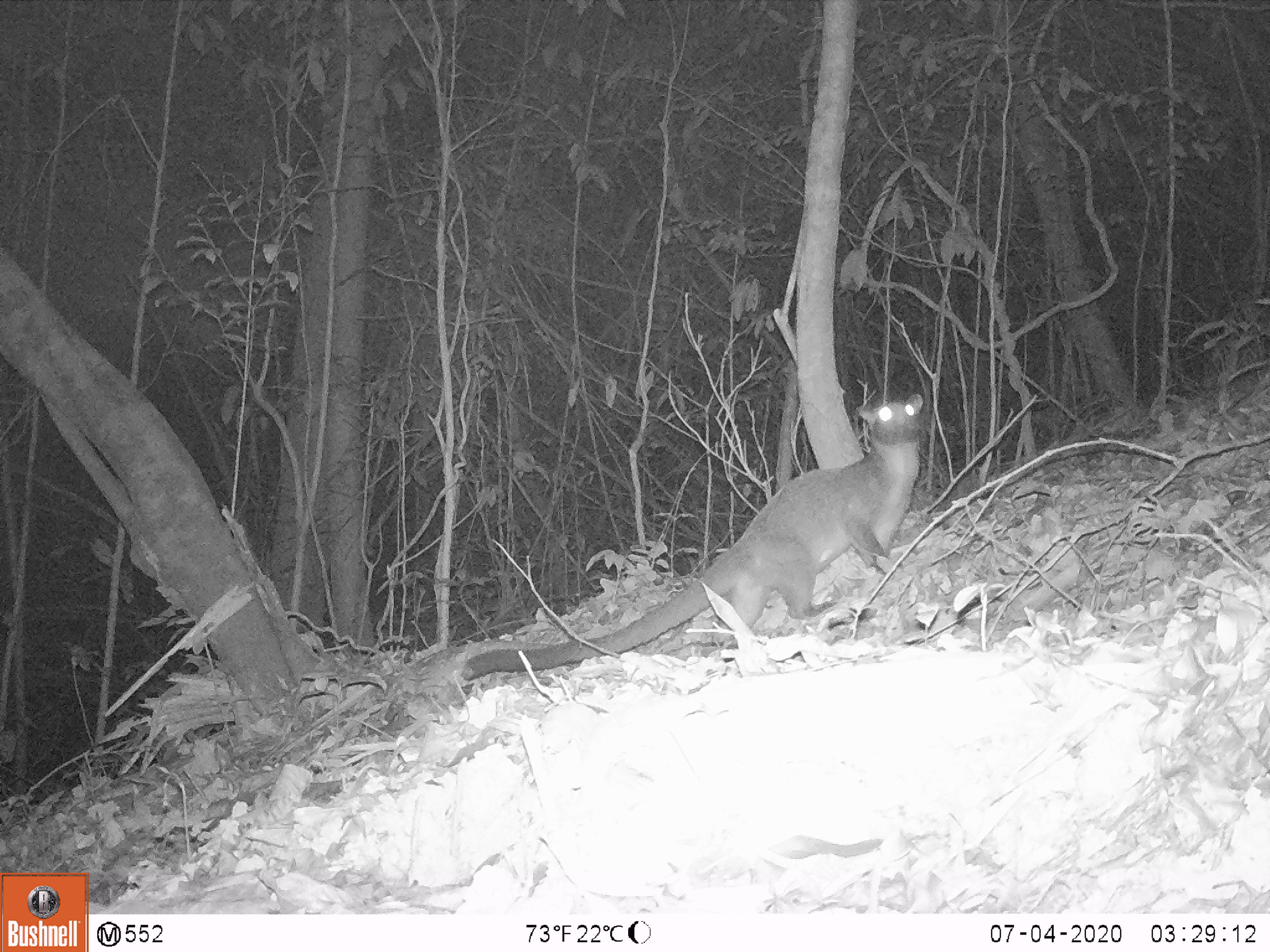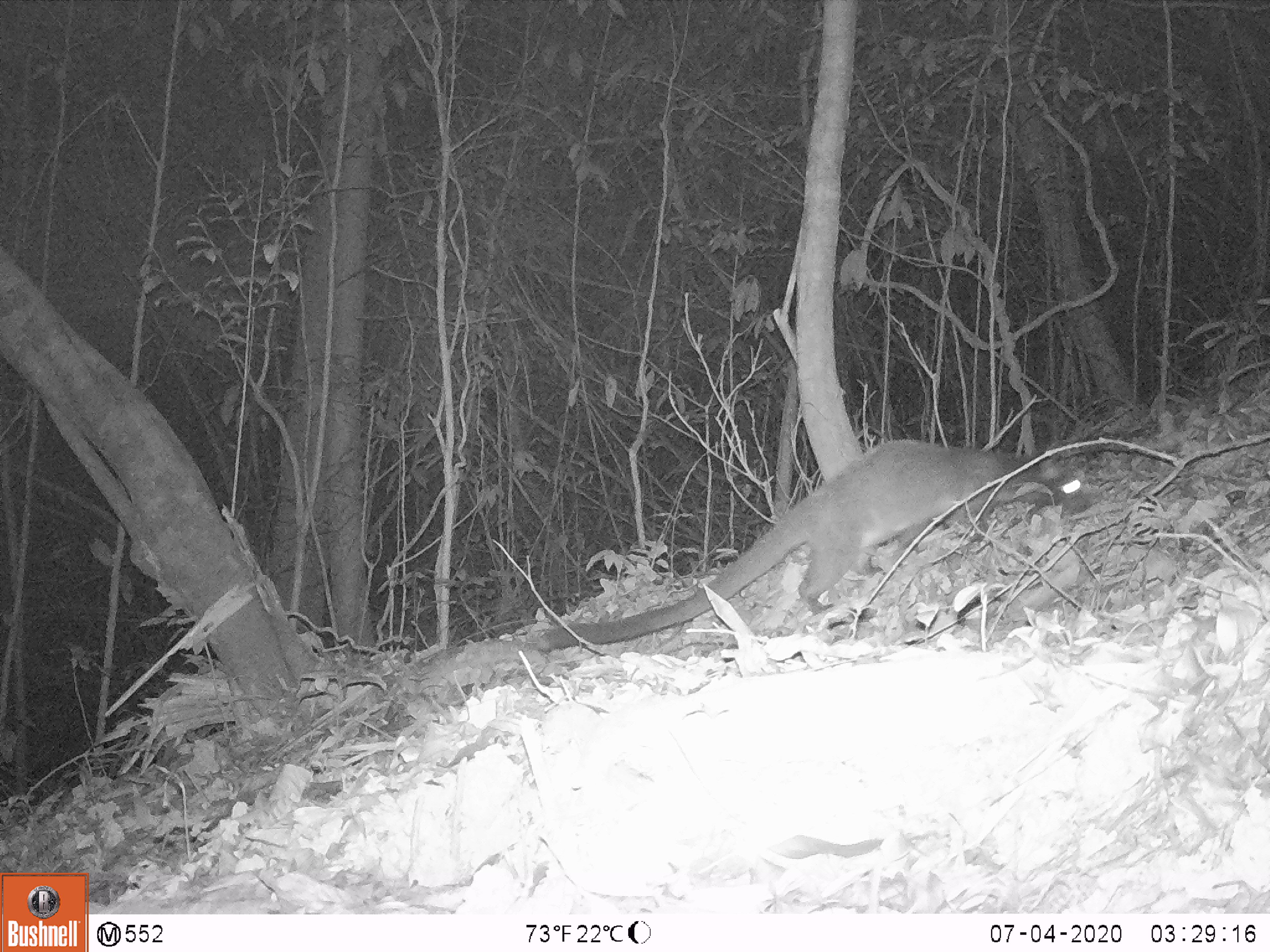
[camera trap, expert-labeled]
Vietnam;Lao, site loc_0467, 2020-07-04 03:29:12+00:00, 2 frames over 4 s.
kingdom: Animalia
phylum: Chordata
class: Mammalia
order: Carnivora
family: Viverridae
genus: Paguma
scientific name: Paguma larvata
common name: masked palm civet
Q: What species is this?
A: Masked palm civet (Paguma larvata).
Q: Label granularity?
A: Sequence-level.